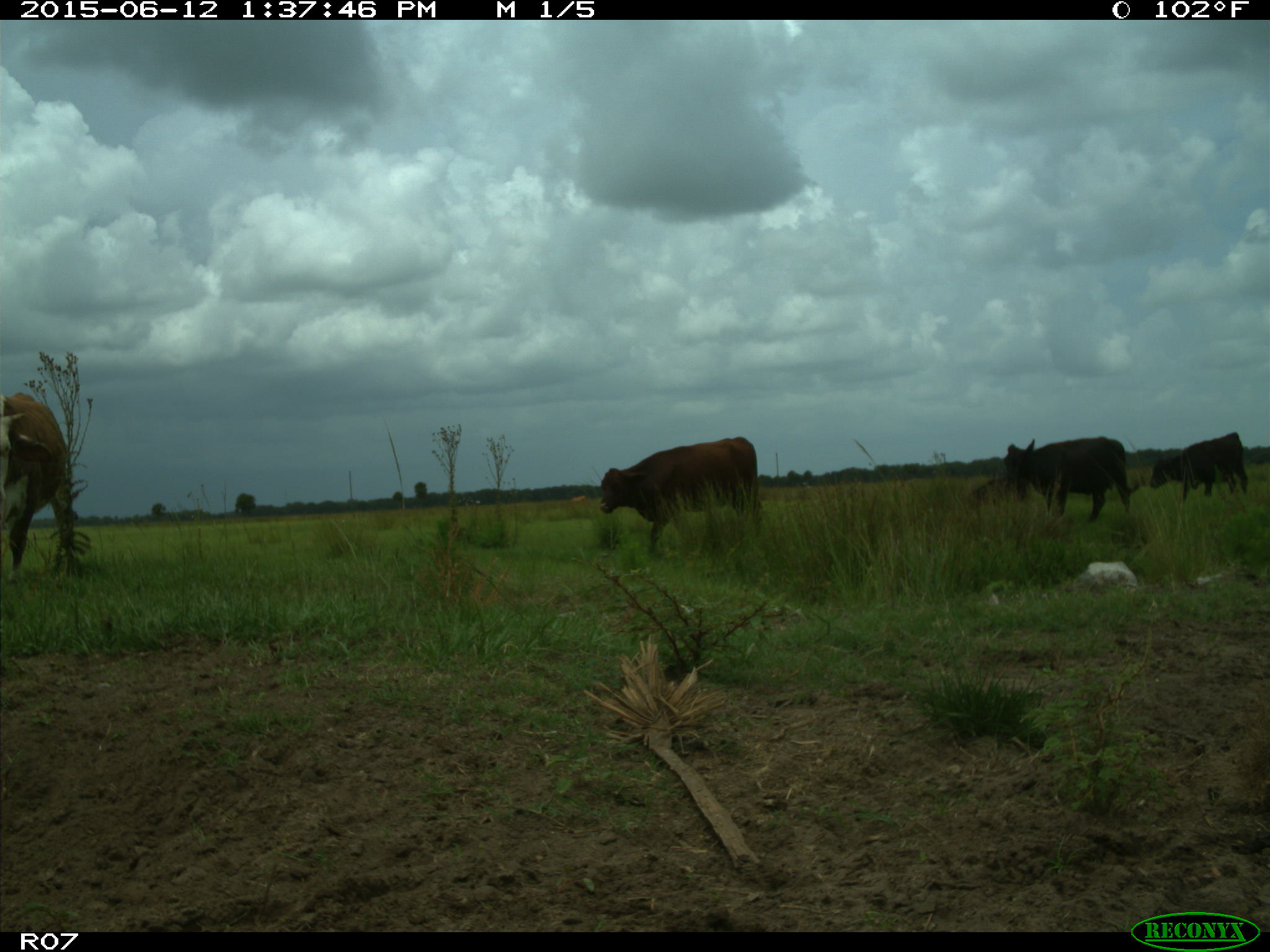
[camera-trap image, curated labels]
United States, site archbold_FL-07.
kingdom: Animalia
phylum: Chordata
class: Mammalia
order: Artiodactyla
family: Bovidae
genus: Bos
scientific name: Bos taurus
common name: domestic cow